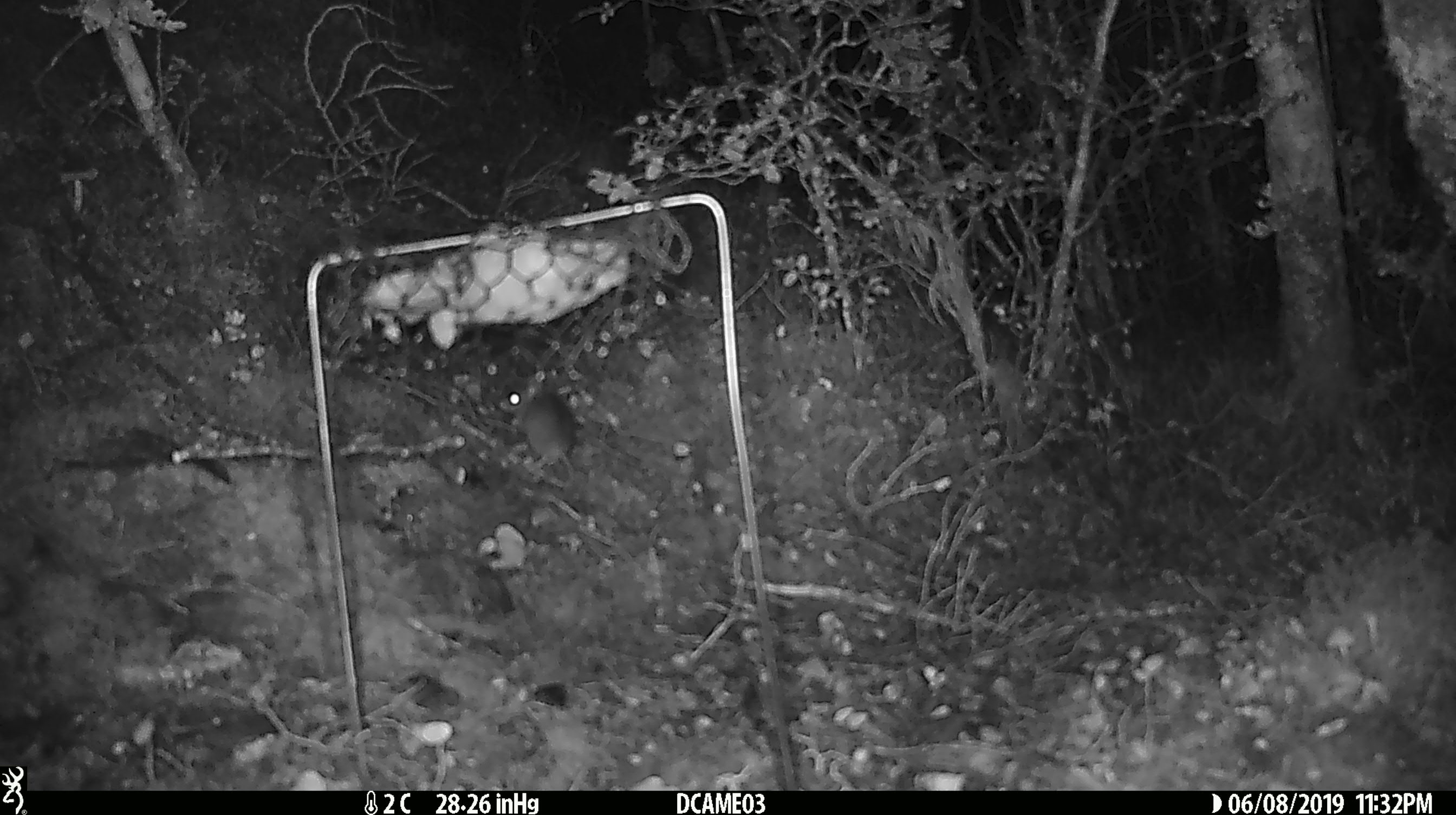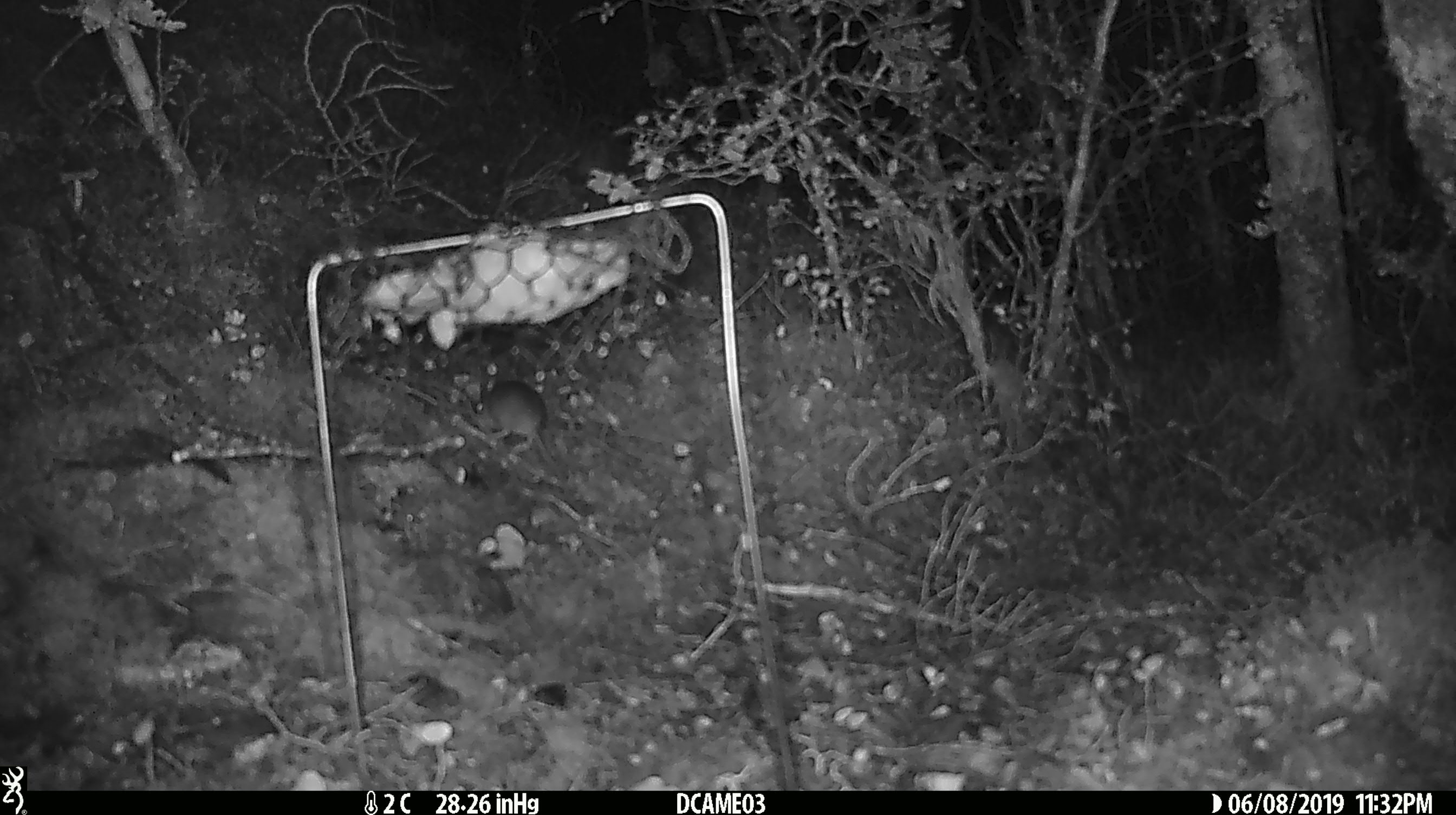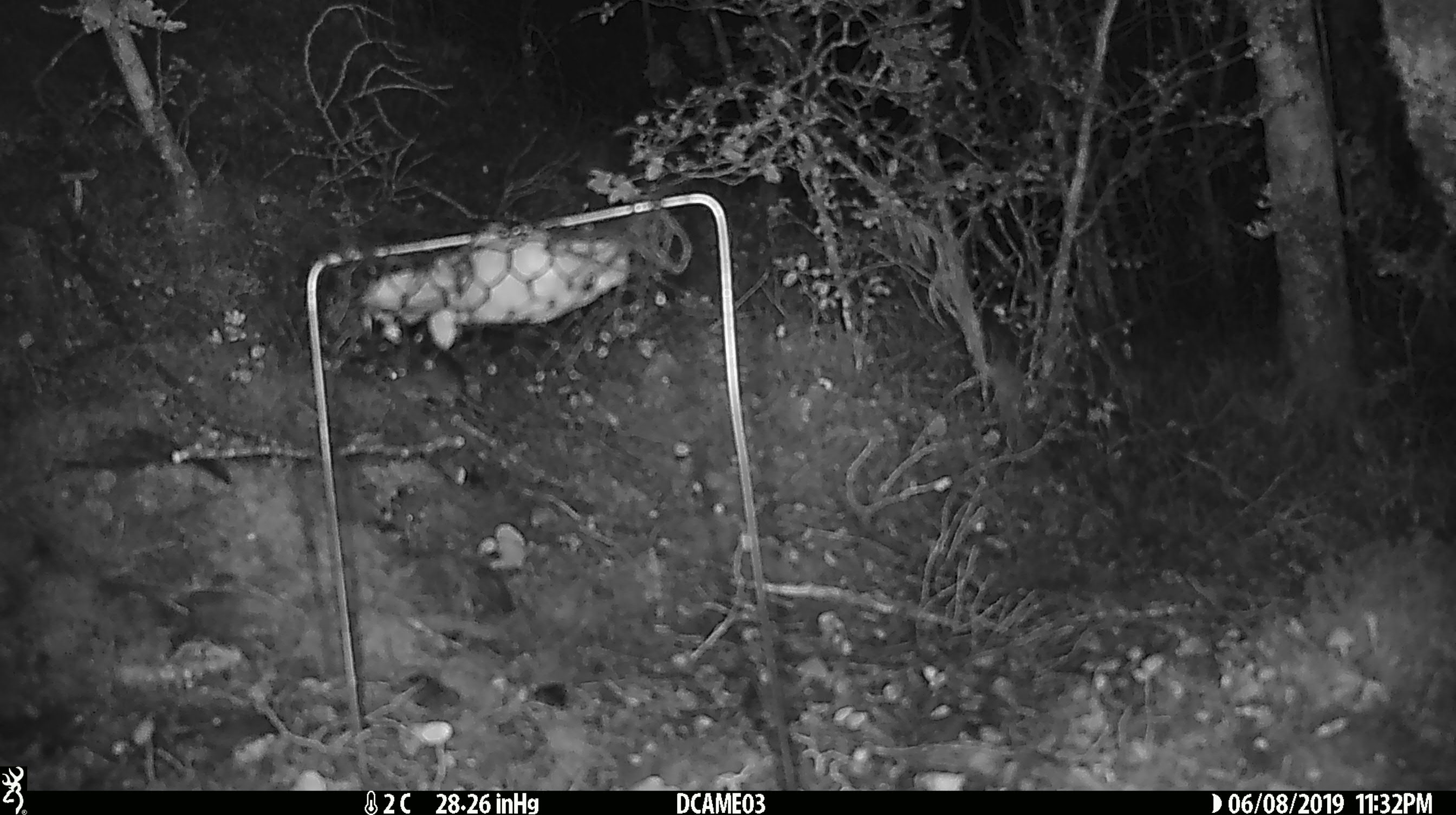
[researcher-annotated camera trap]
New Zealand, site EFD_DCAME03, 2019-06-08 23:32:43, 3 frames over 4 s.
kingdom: Animalia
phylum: Chordata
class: Mammalia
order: Rodentia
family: Muridae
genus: Mus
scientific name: Mus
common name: mouse